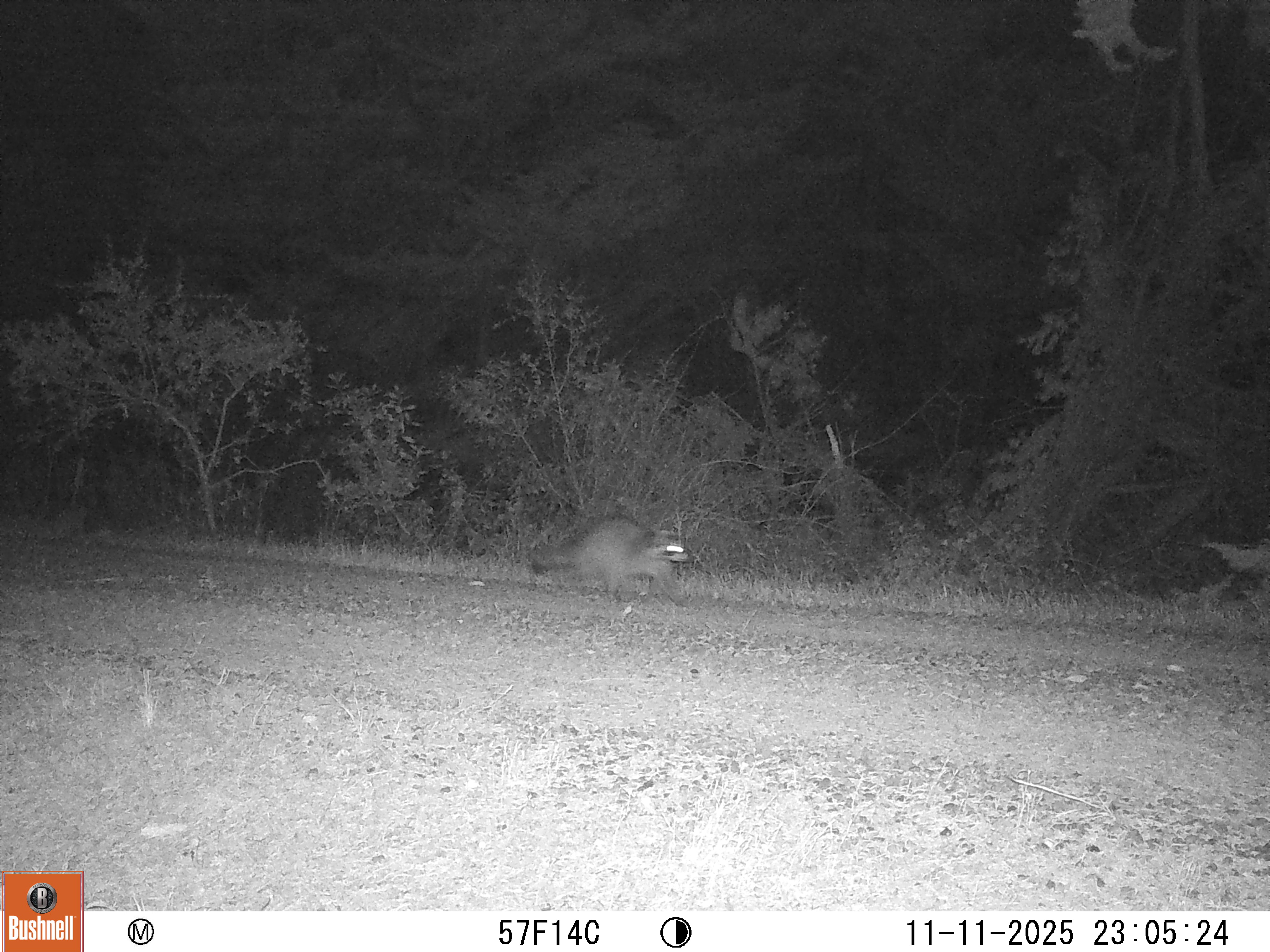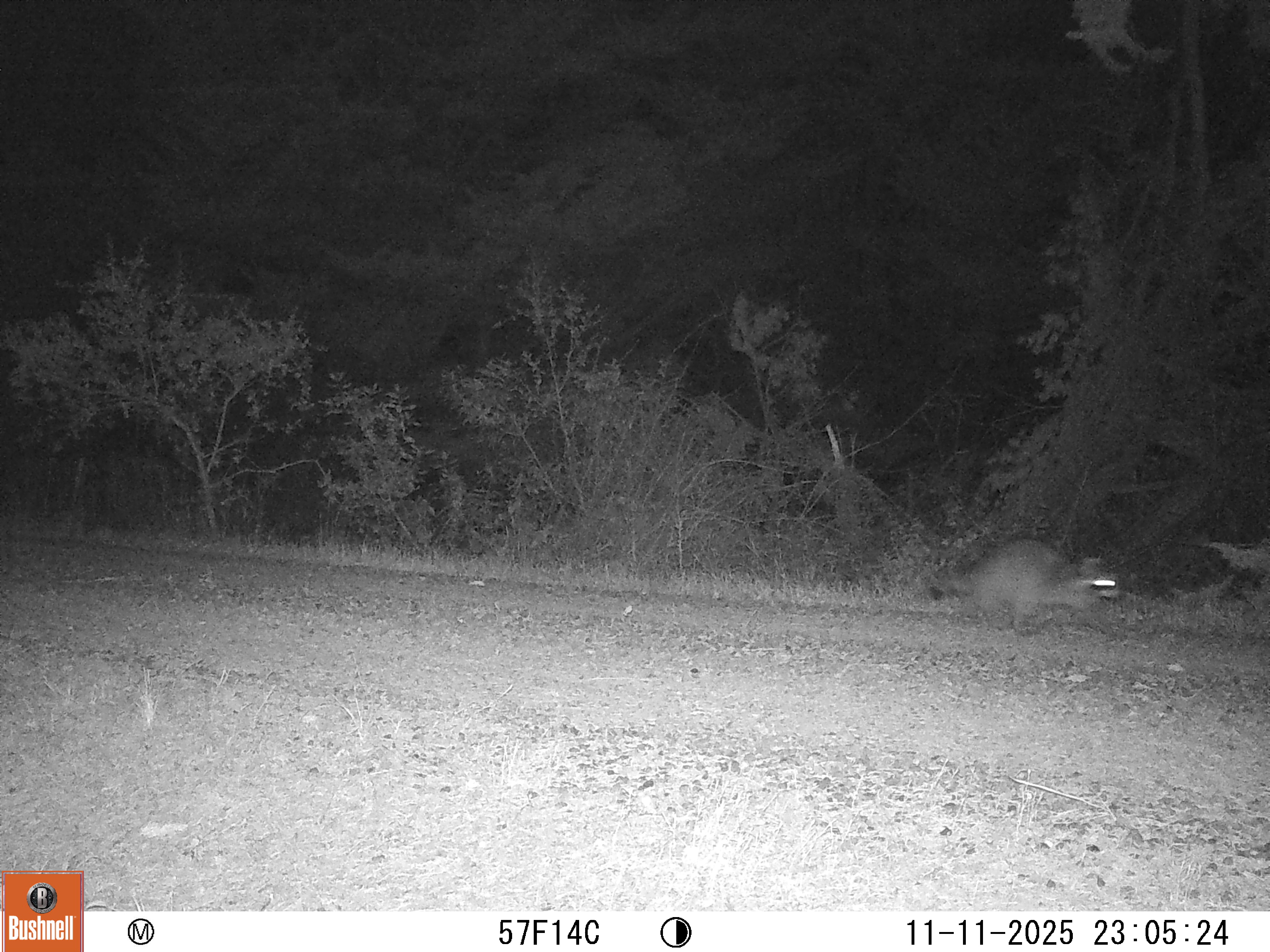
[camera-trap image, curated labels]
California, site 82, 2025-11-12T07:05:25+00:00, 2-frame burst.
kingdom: Animalia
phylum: Chordata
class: Mammalia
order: Carnivora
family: Procyonidae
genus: Procyon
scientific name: Procyon lotor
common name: raccoon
Raccoon (Procyon lotor).